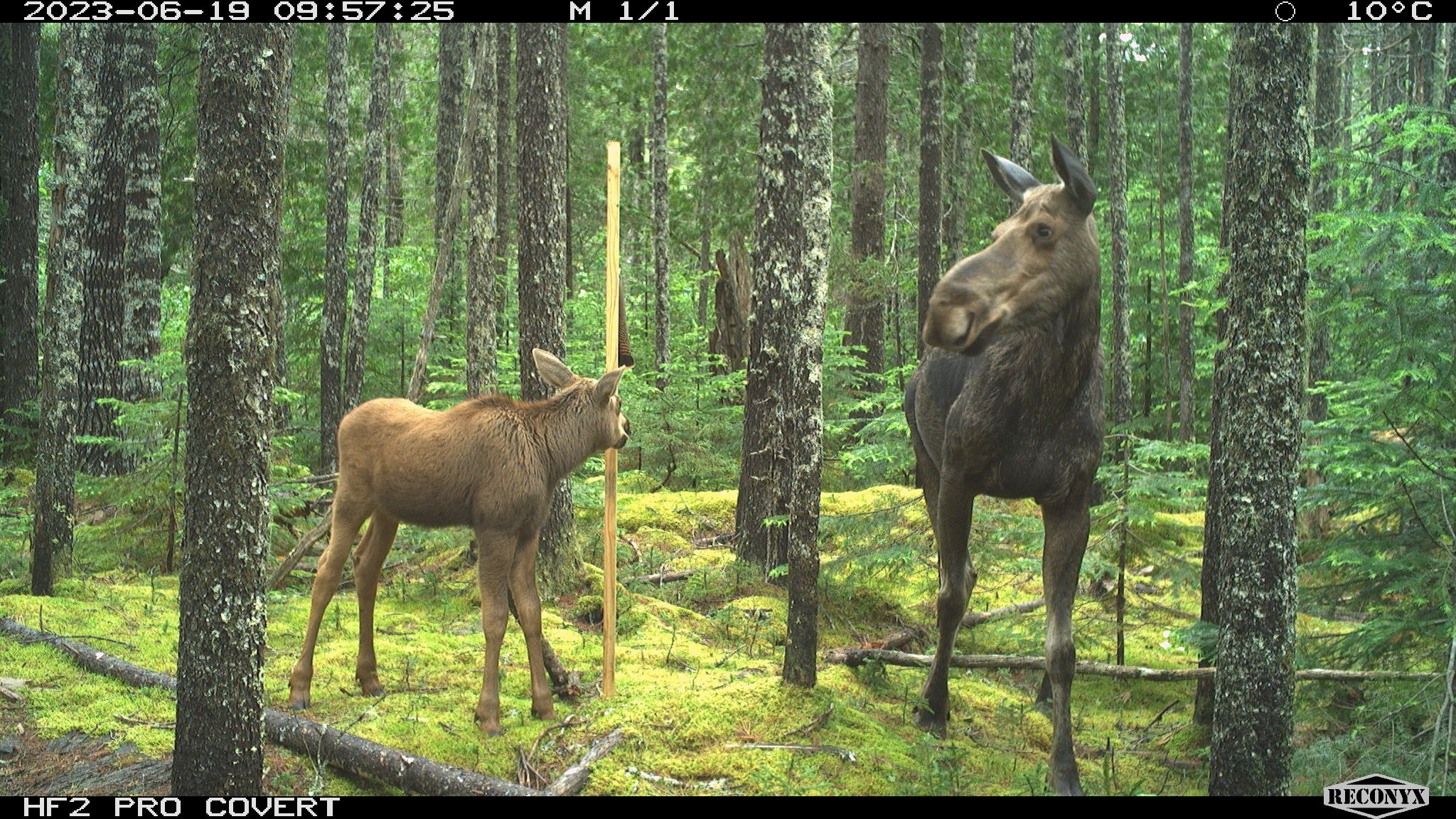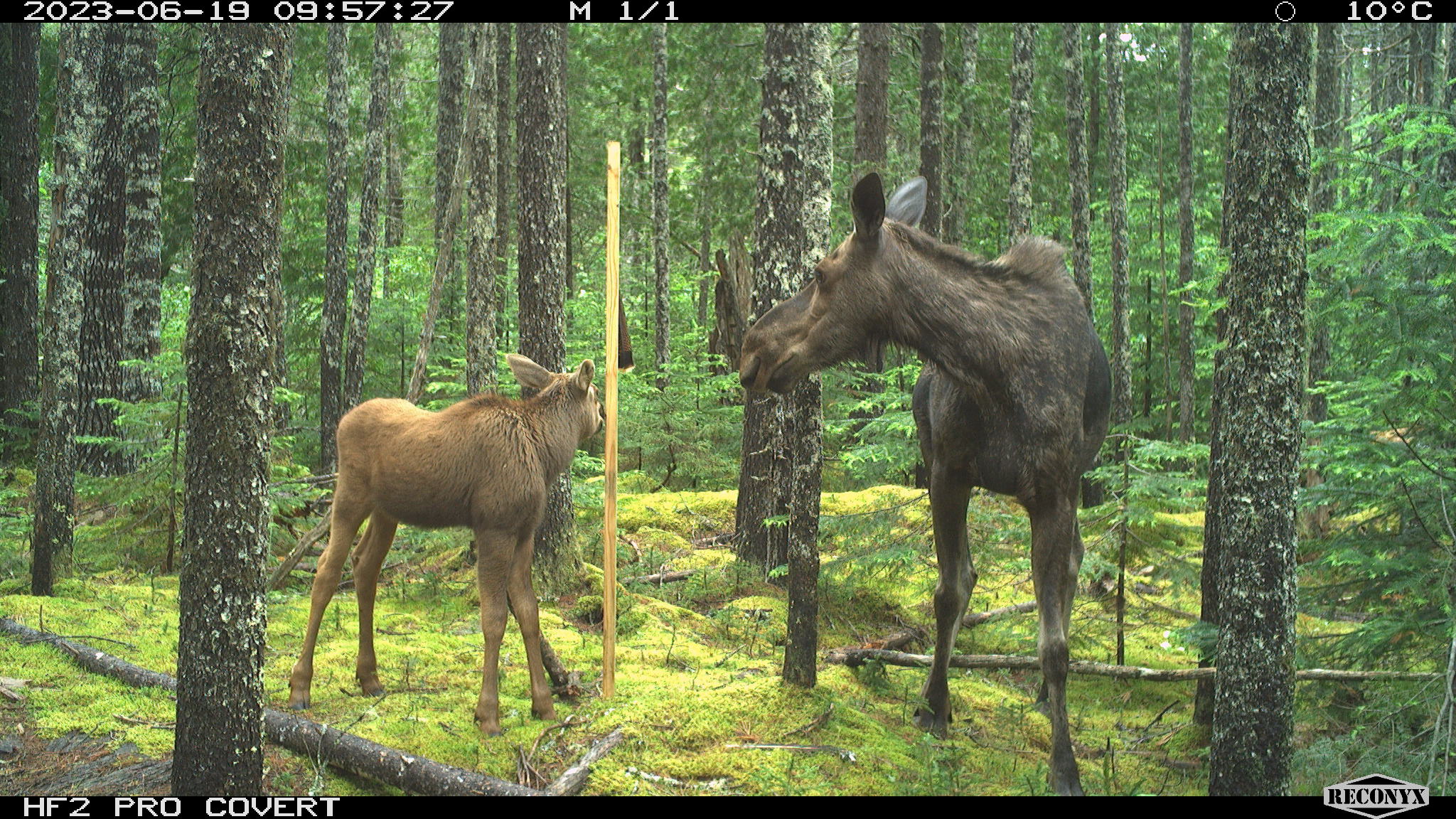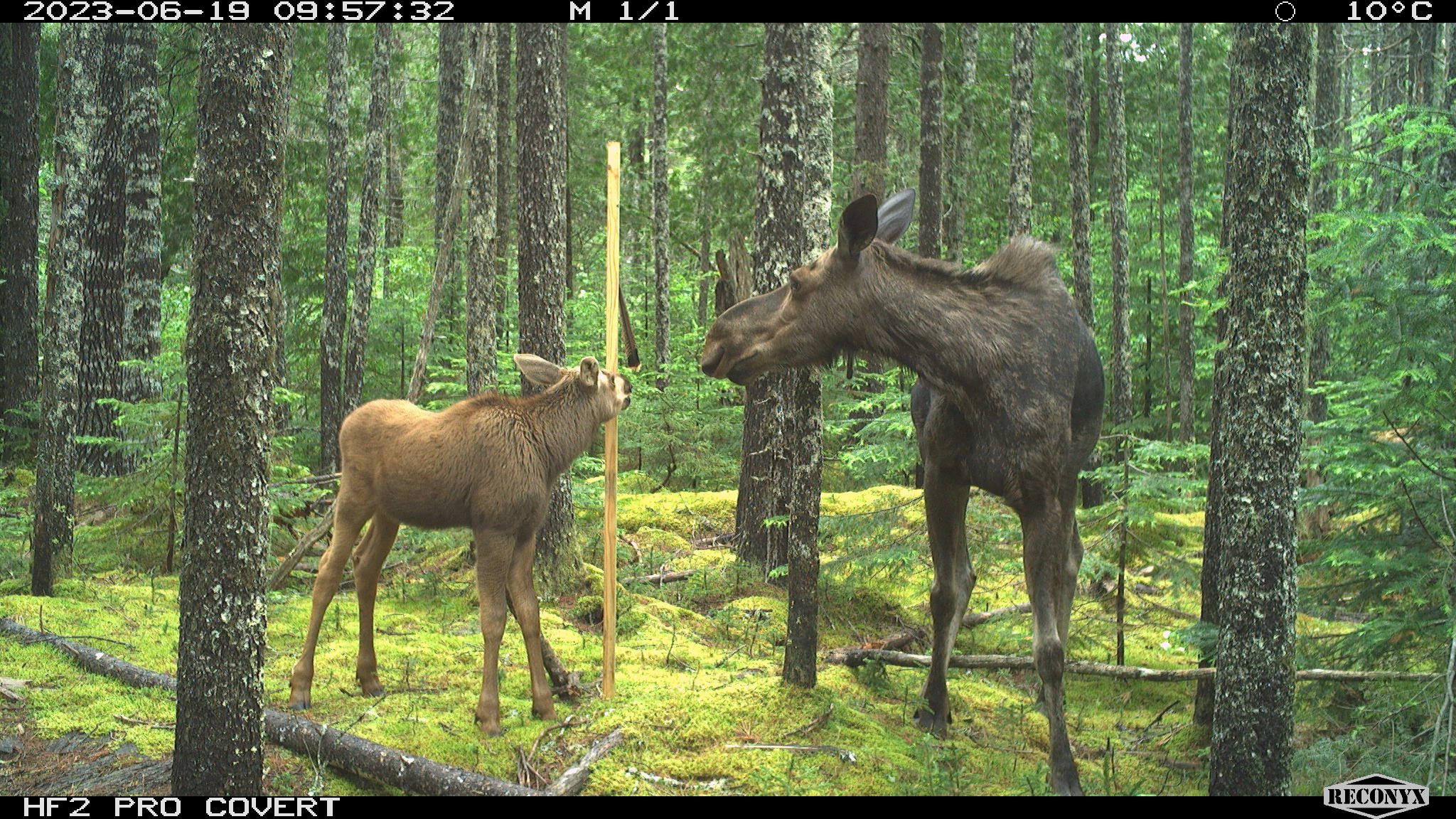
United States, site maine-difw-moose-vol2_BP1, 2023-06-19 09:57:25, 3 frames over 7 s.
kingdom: Animalia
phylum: Chordata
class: Mammalia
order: Artiodactyla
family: Cervidae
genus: Alces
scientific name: Alces alces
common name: moose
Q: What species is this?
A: Moose (Alces alces).